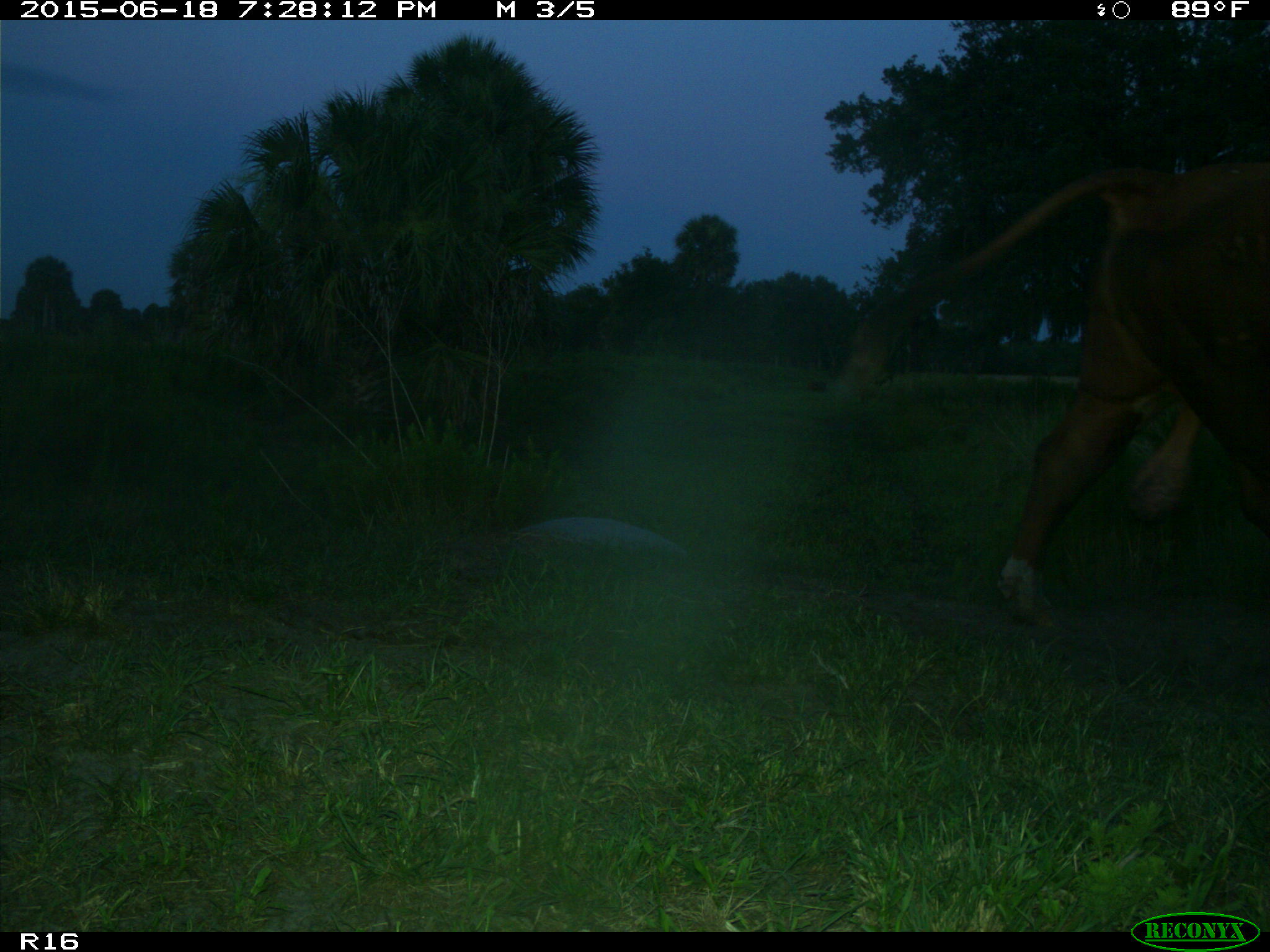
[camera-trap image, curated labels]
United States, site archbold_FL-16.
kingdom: Animalia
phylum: Chordata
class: Mammalia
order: Artiodactyla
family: Bovidae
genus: Bos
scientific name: Bos taurus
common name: domestic cow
Bos taurus (domestic cow).